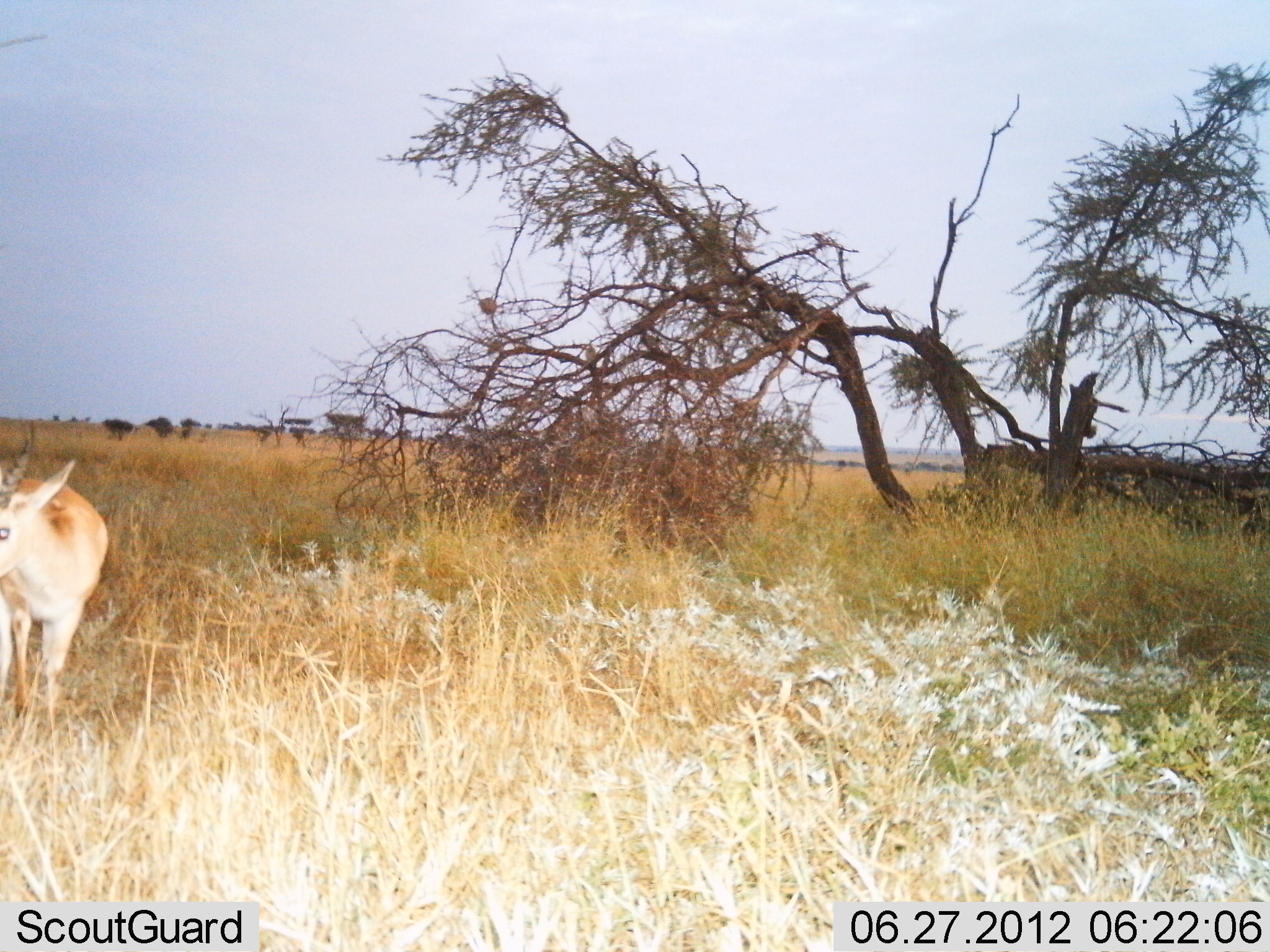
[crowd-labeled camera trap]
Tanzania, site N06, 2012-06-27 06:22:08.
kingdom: Animalia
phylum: Chordata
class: Mammalia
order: Artiodactyla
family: Bovidae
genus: Nanger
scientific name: Nanger granti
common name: grant's gazelle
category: gazellegrants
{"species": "gazellegrants (grant's gazelle) (Nanger granti)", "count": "1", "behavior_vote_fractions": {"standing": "100%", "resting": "0%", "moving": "12%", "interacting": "0%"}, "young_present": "0%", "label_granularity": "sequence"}